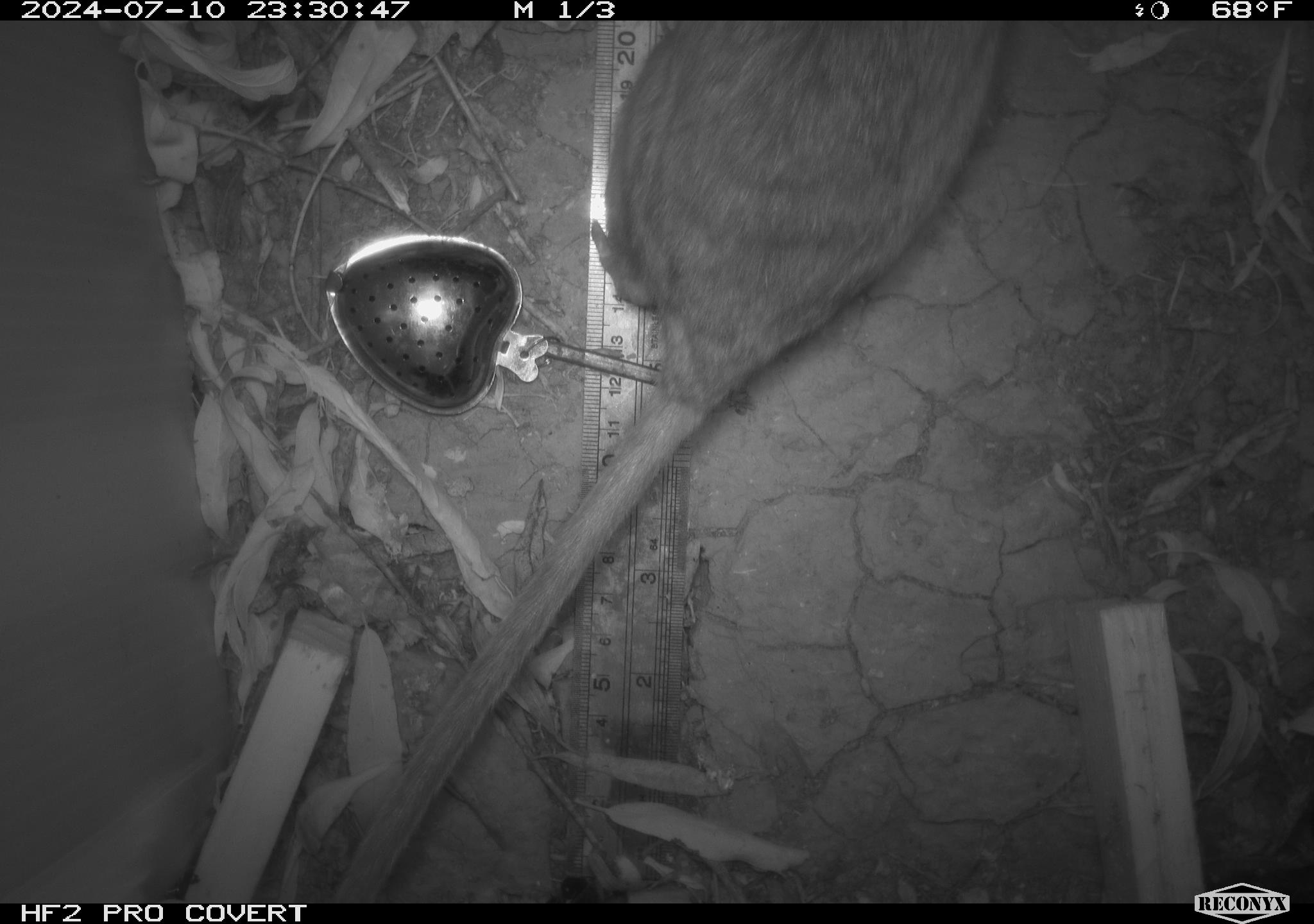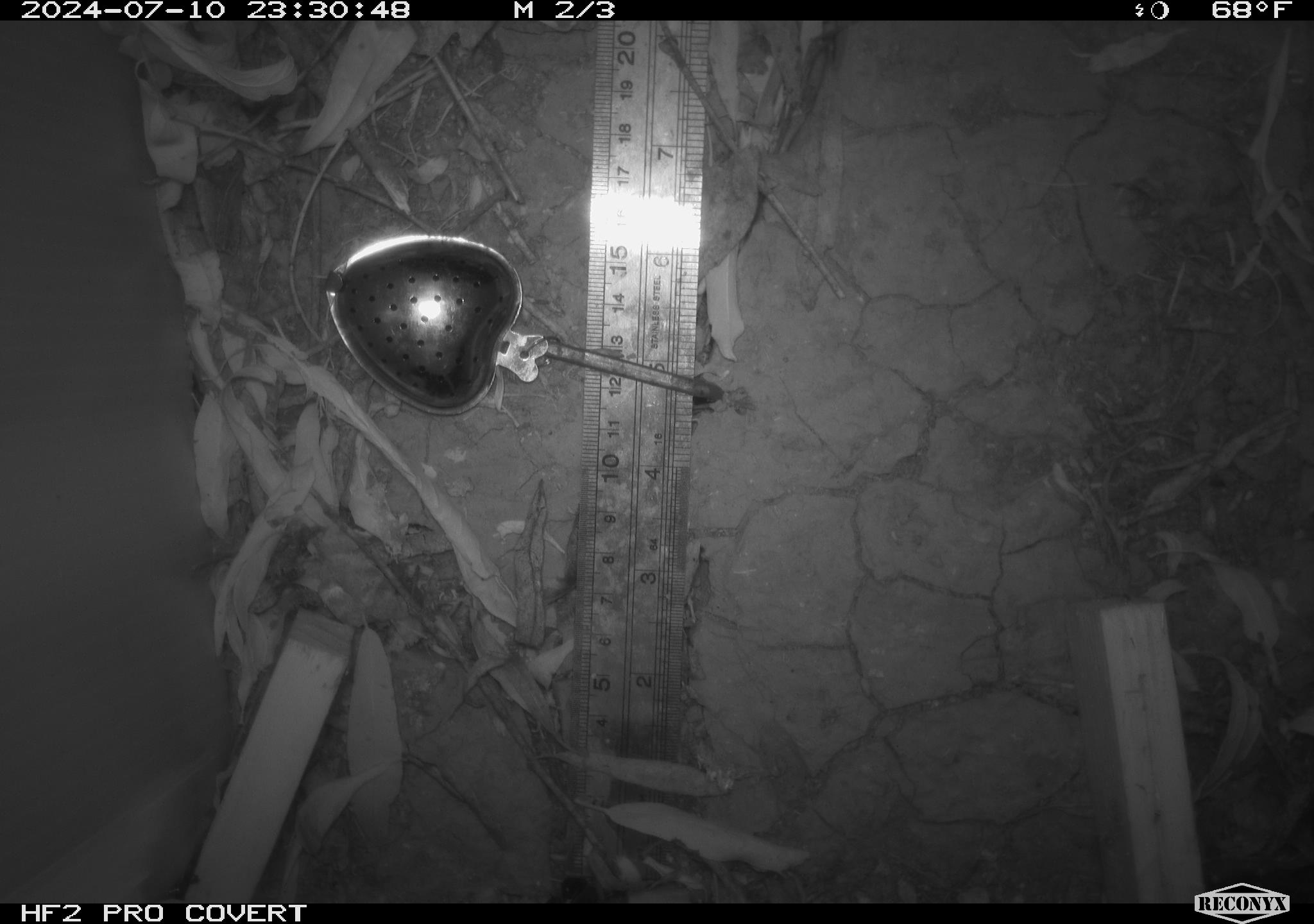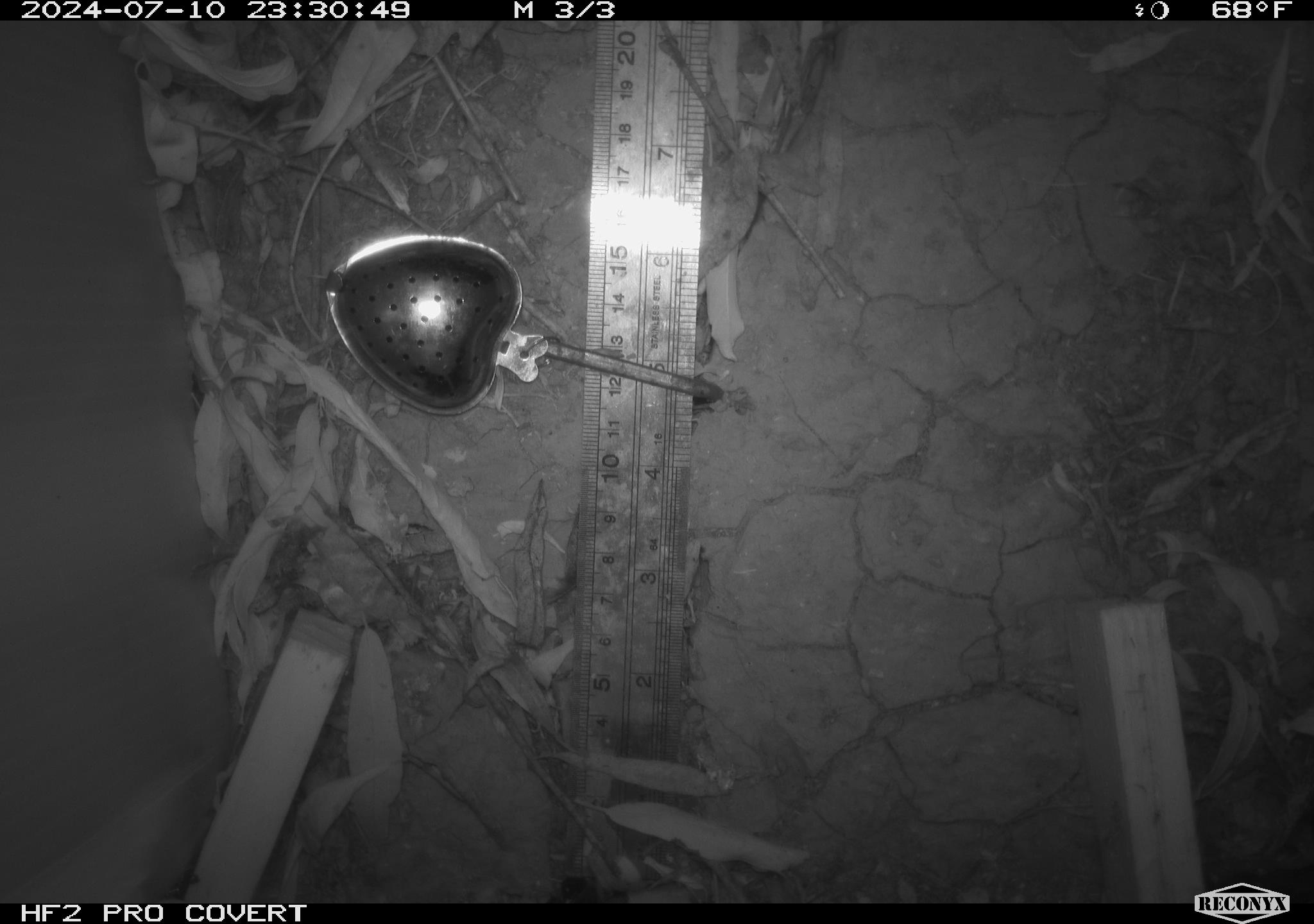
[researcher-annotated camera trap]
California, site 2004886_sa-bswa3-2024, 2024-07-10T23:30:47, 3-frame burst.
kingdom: Animalia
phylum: Chordata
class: Mammalia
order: Rodentia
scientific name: Rodentia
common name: woodrat or rat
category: woodrat or rat species